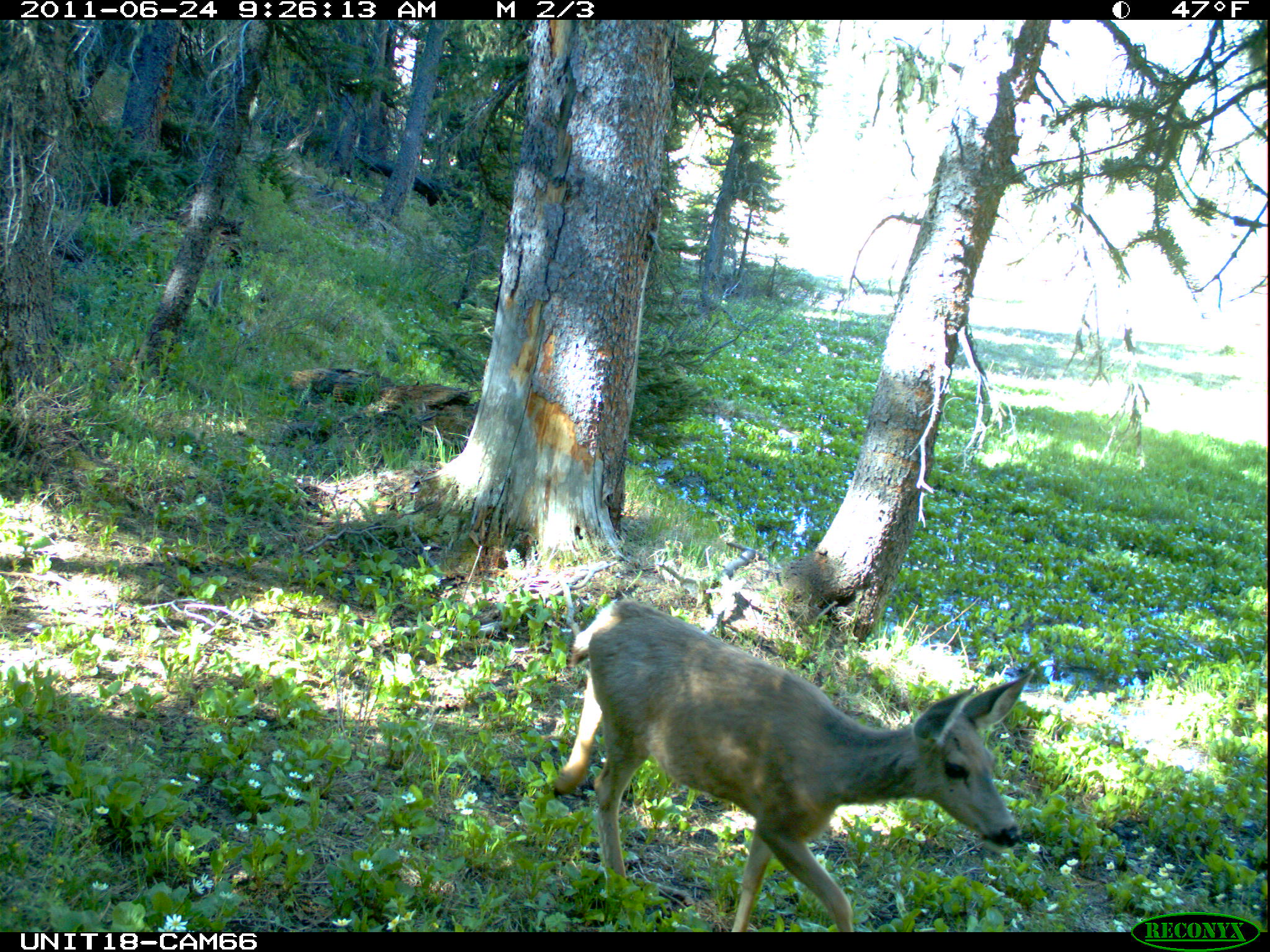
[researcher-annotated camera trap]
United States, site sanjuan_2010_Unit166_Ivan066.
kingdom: Animalia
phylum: Chordata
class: Mammalia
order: Artiodactyla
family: Cervidae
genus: Odocoileus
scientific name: Odocoileus hemionus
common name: mule deer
Odocoileus hemionus (mule deer).